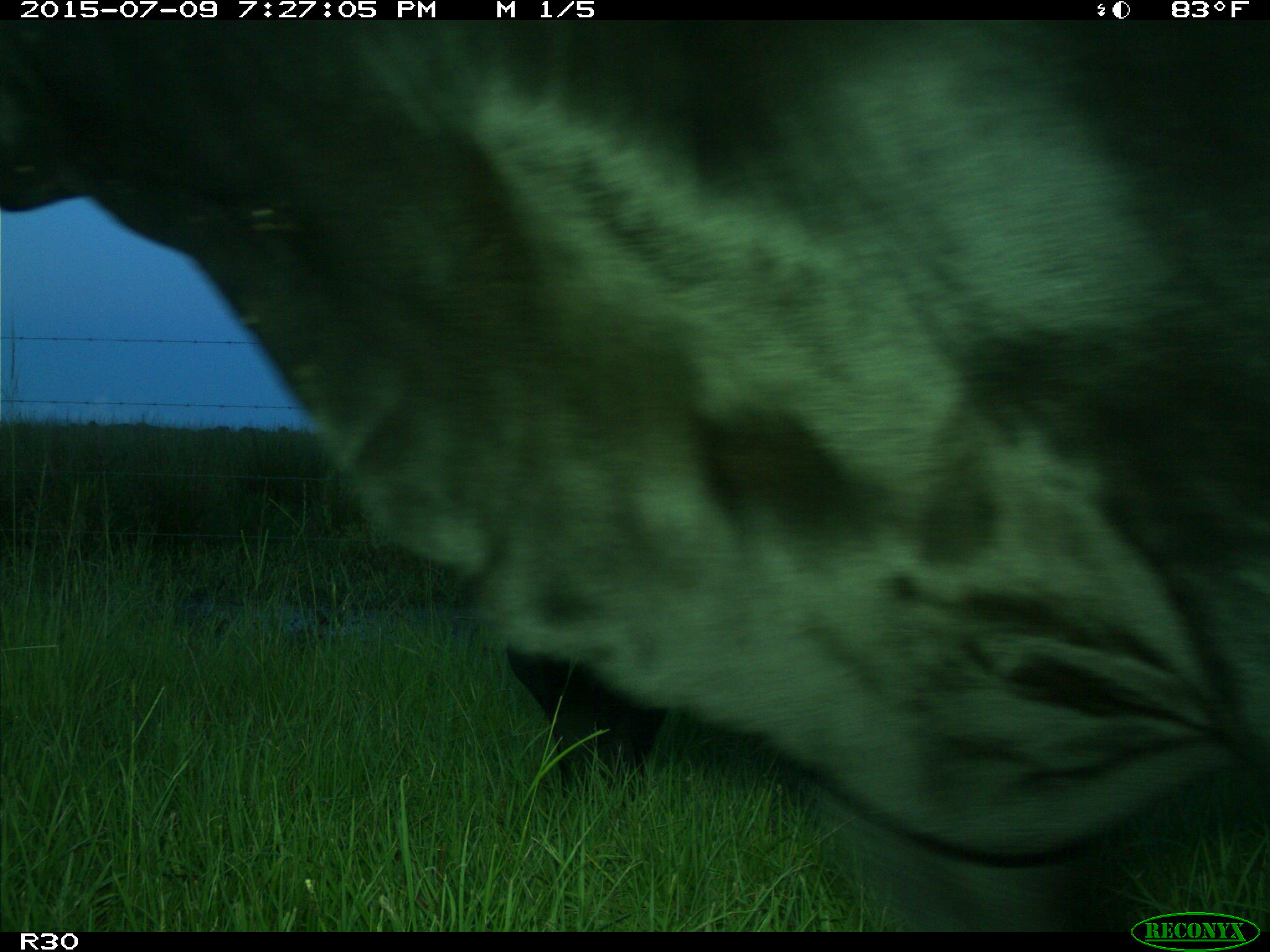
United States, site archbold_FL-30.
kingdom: Animalia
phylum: Chordata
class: Mammalia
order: Artiodactyla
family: Bovidae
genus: Bos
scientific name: Bos taurus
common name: domestic cow